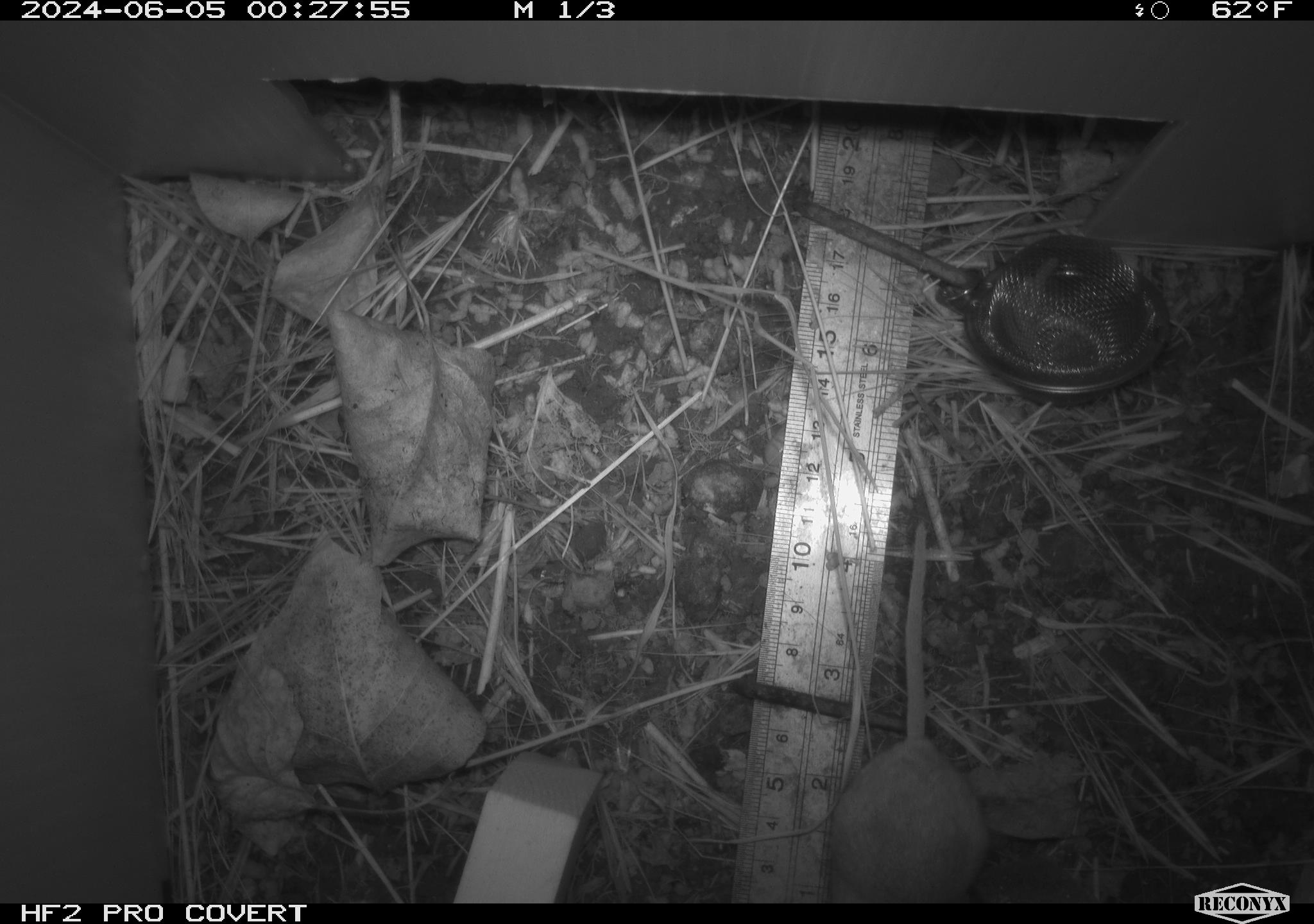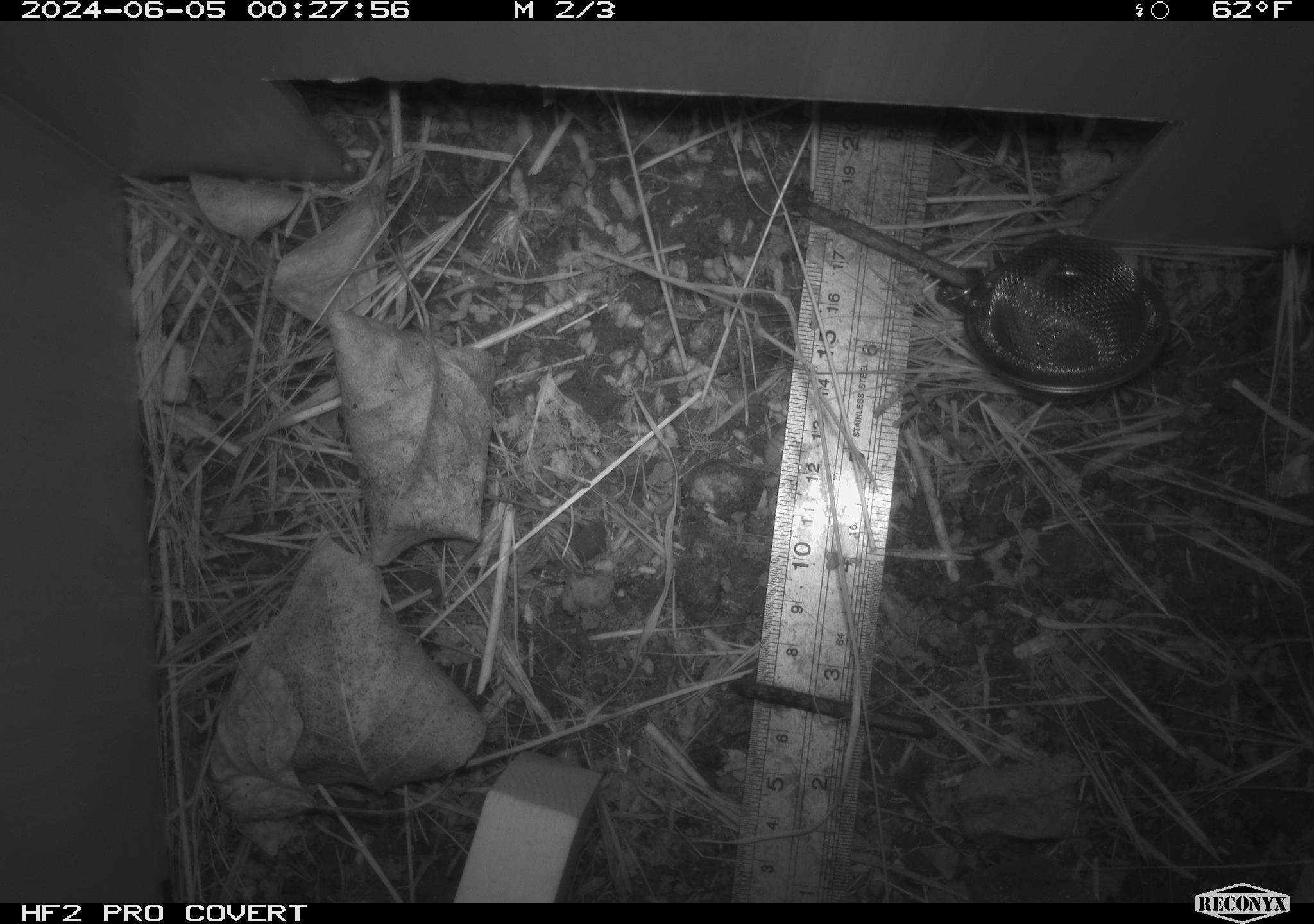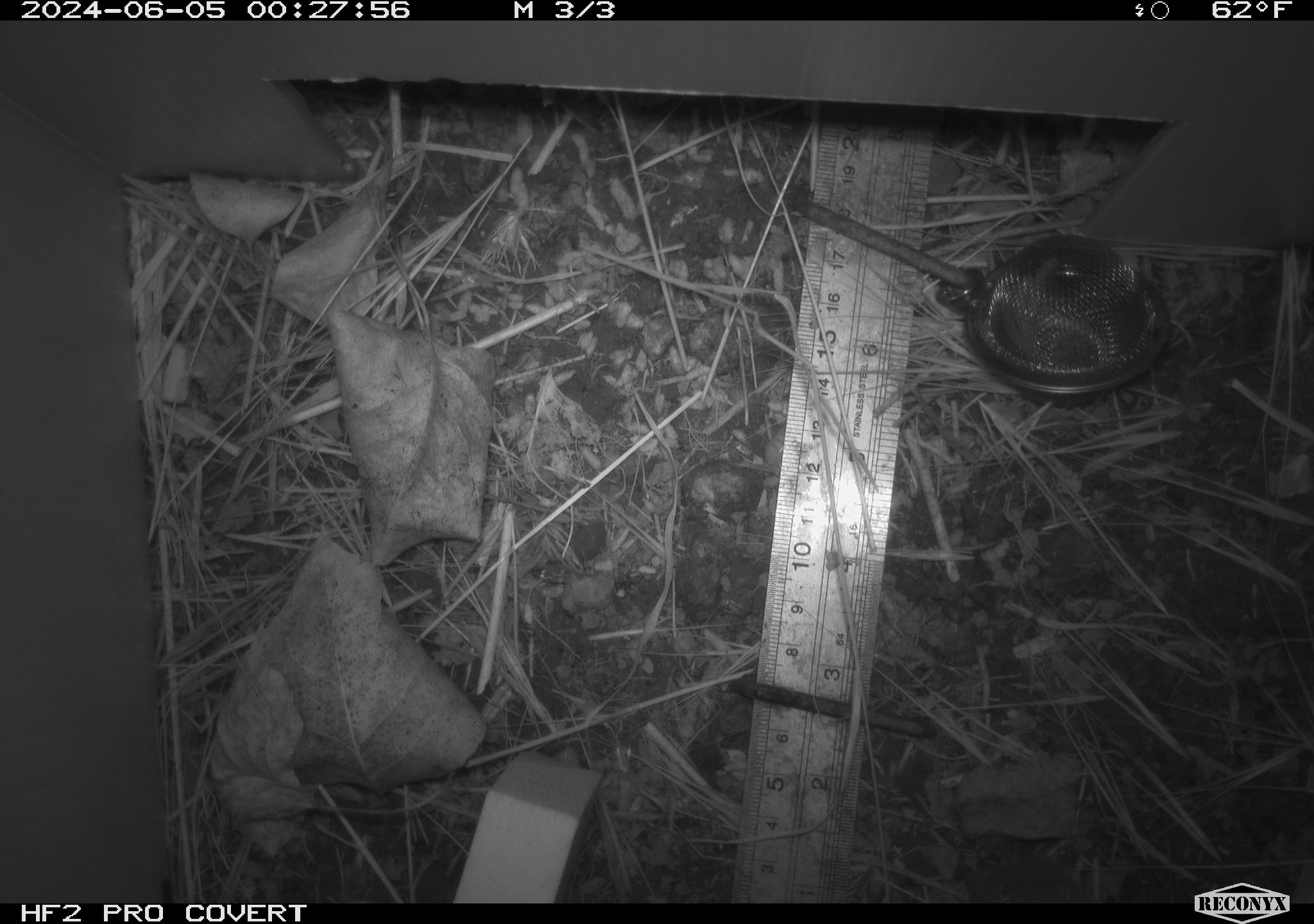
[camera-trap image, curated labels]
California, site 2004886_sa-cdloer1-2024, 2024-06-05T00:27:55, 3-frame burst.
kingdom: Animalia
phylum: Chordata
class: Mammalia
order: Rodentia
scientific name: Rodentia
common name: mouse species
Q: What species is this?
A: Mouse species (Rodentia).